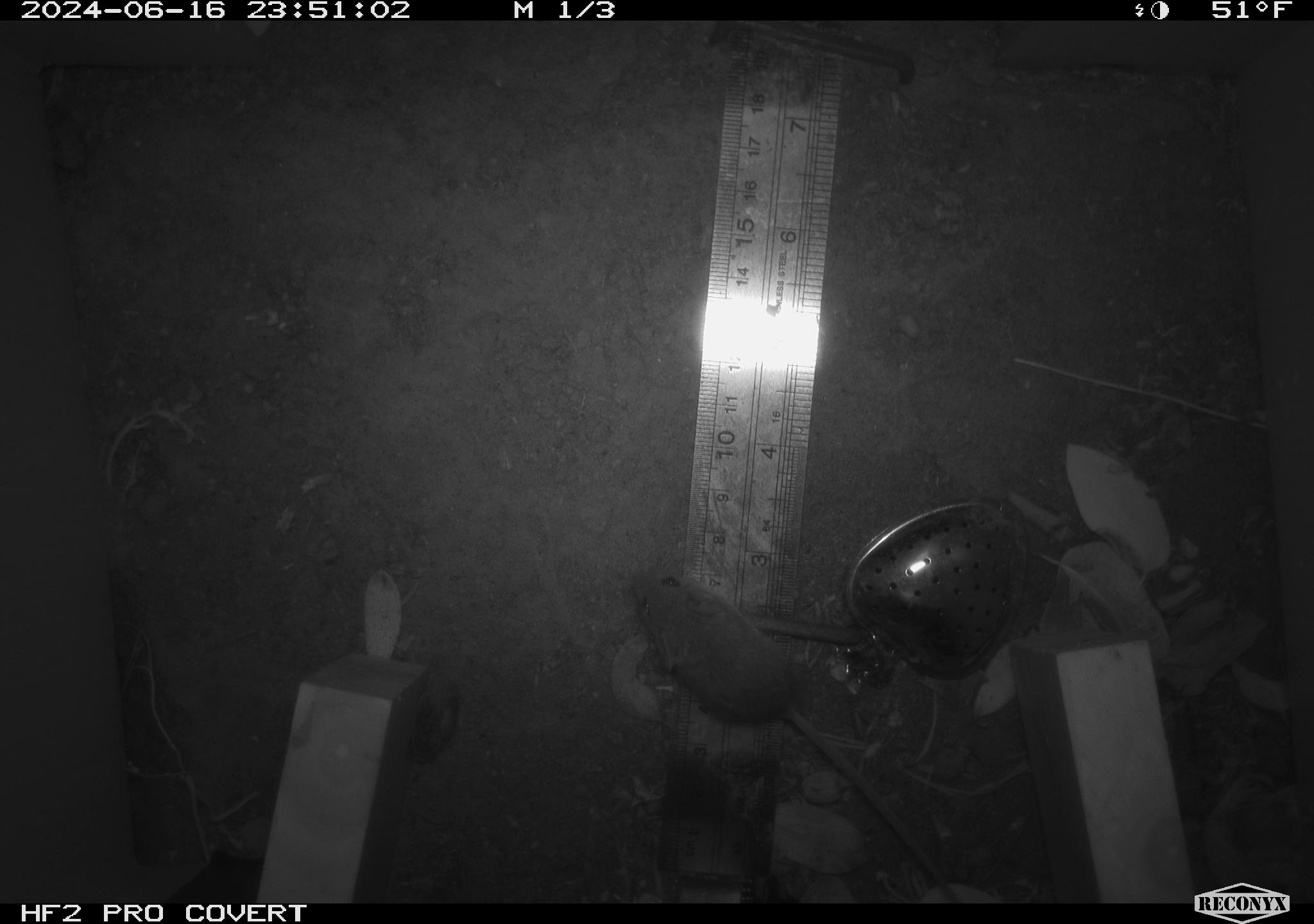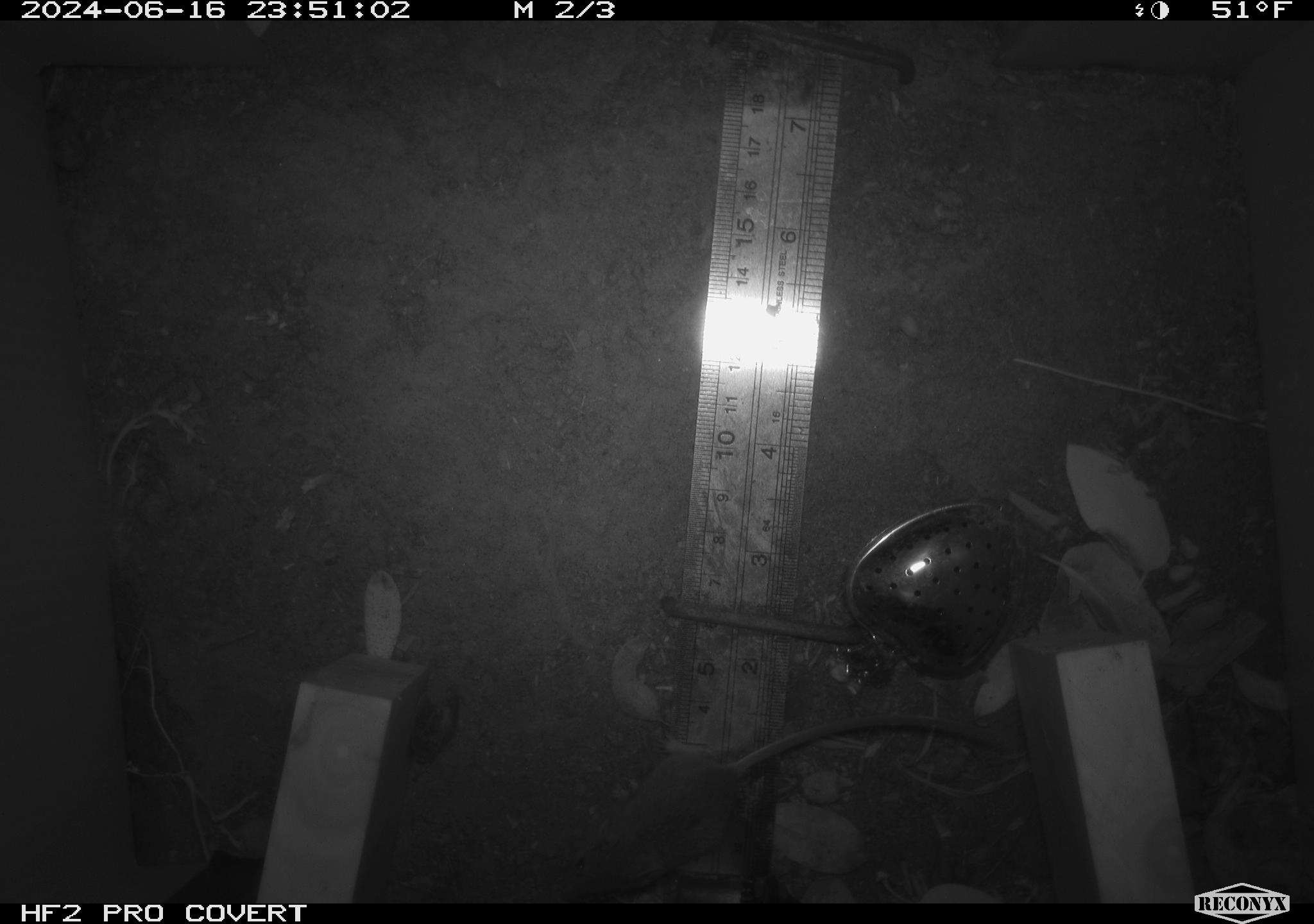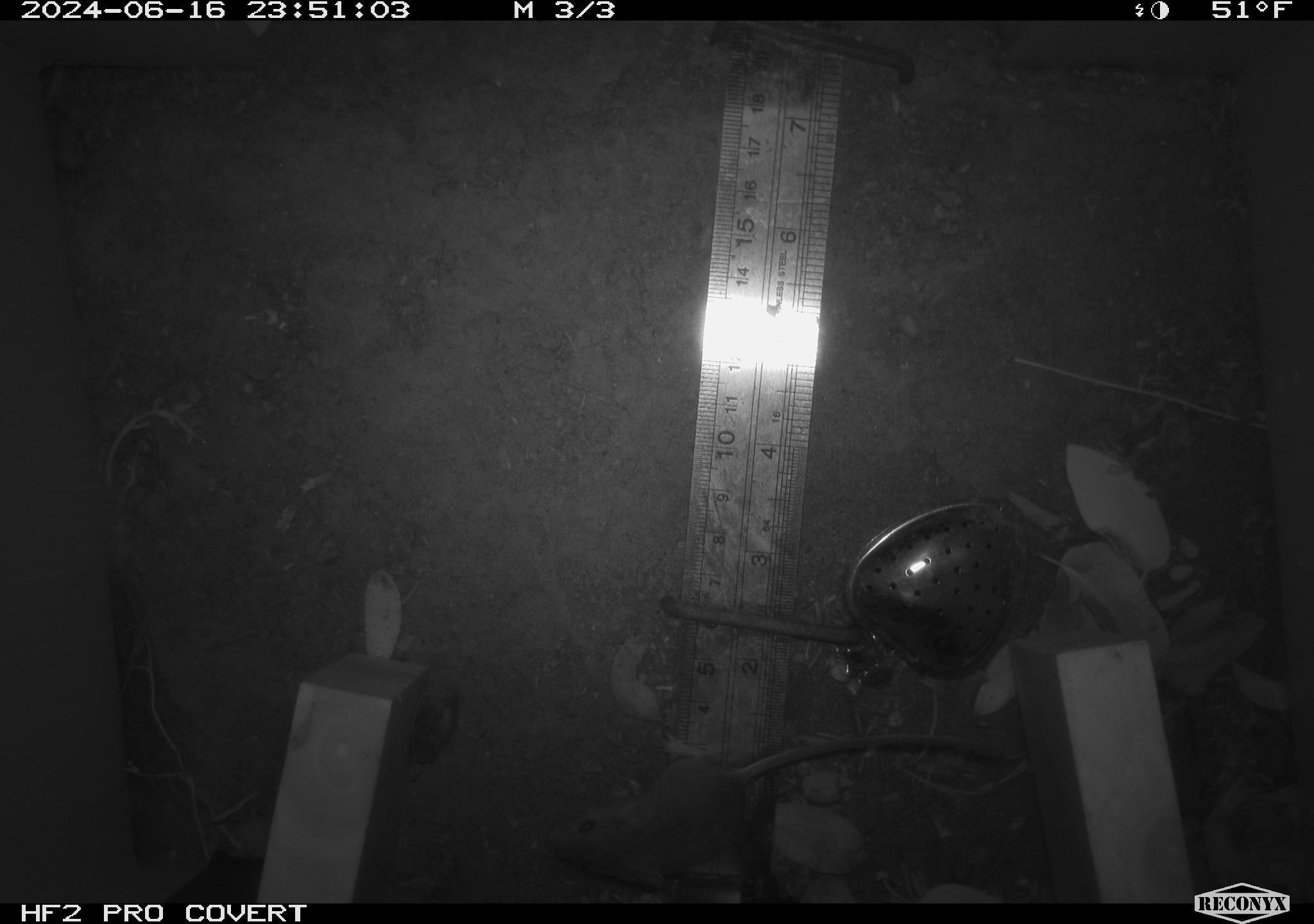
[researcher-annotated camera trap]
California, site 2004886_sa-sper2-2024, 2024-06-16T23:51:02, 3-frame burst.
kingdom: Animalia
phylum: Chordata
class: Mammalia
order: Rodentia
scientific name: Rodentia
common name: mouse species